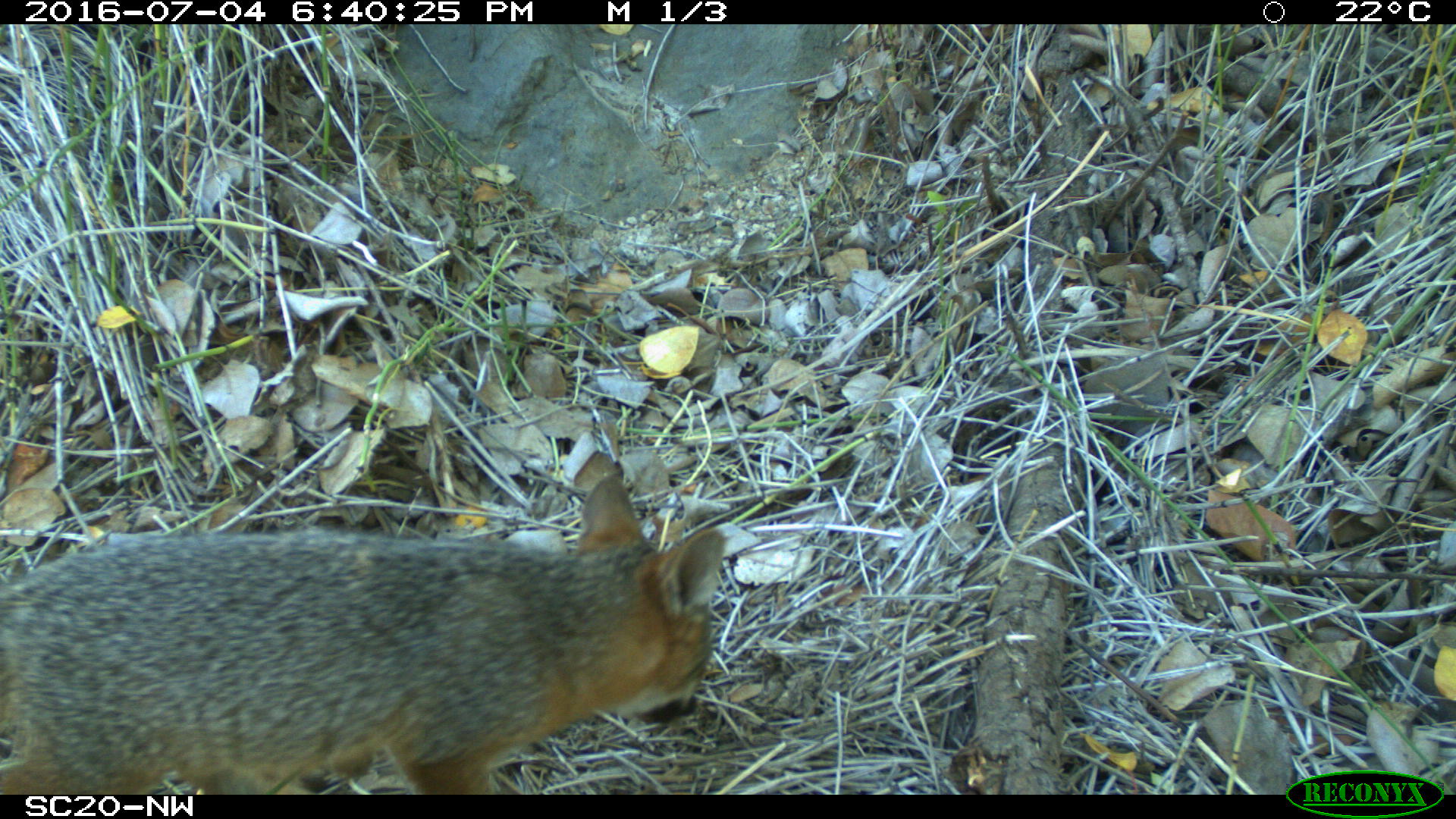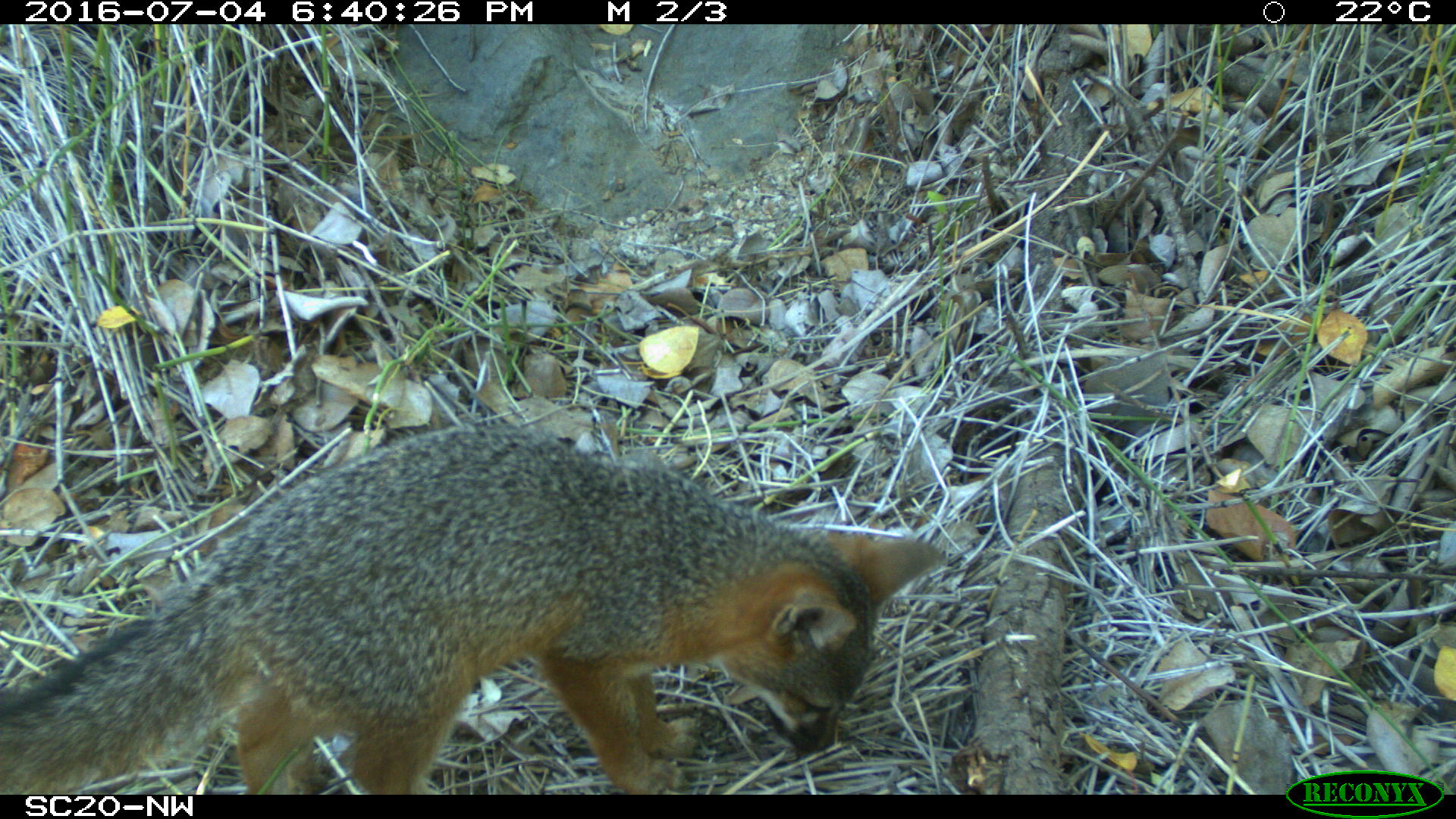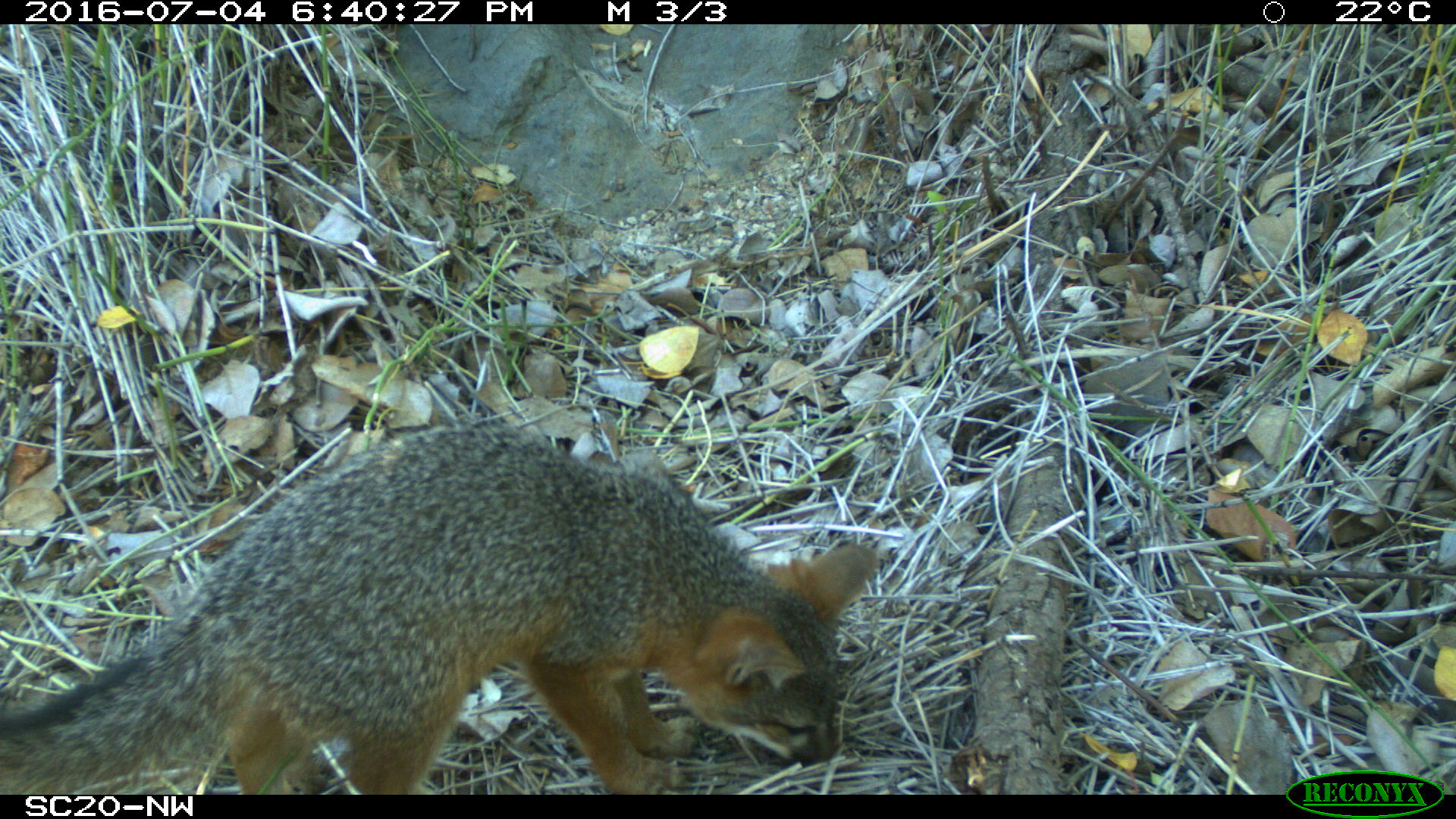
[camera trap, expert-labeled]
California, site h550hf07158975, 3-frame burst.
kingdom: Animalia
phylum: Chordata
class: Mammalia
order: Carnivora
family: Canidae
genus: Urocyon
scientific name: Urocyon littoralis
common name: island fox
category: fox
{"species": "fox (island fox) (Urocyon littoralis)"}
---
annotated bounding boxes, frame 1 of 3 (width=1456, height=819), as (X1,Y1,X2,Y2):
fox: (0,472,724,794)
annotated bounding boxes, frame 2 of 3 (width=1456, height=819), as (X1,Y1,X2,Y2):
fox: (0,425,943,795)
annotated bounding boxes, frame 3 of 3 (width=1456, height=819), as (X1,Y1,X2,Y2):
fox: (0,424,879,792)